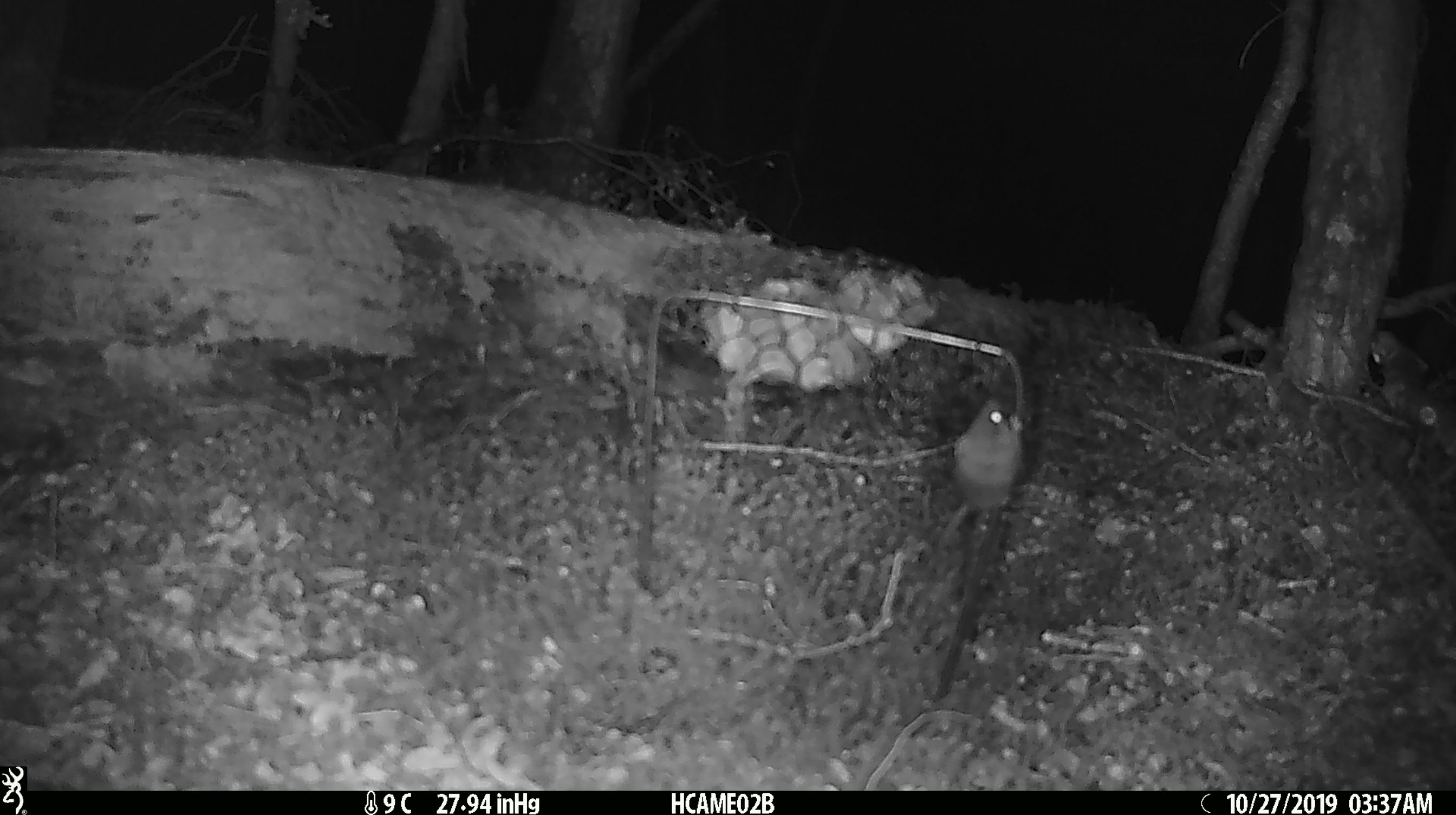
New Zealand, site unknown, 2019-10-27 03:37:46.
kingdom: Animalia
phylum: Chordata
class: Mammalia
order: Rodentia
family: Muridae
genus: Mus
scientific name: Mus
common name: mouse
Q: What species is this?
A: Mouse (Mus).